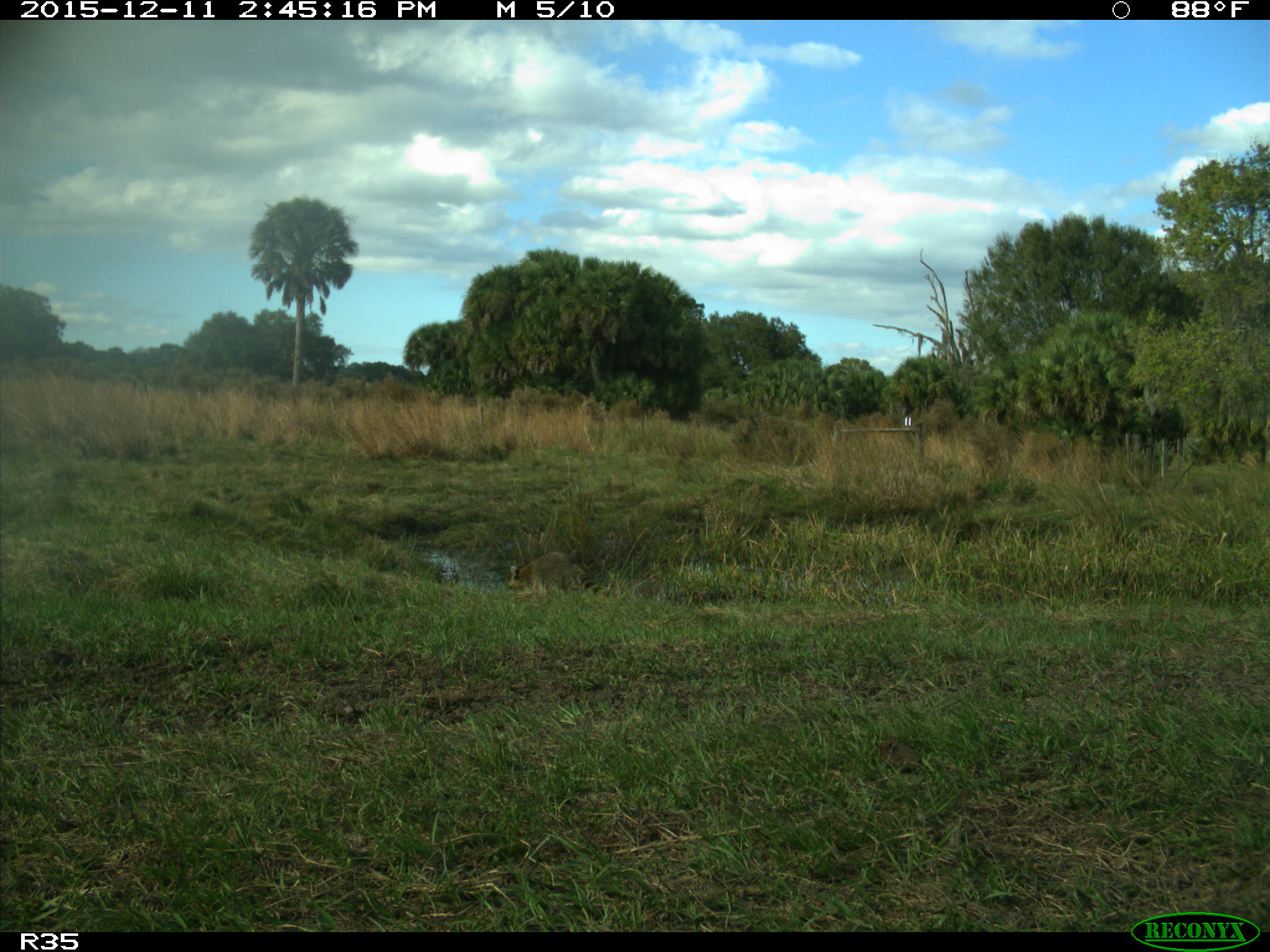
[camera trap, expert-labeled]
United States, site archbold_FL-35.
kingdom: Animalia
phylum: Chordata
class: Mammalia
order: Carnivora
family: Procyonidae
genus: Procyon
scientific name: Procyon lotor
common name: common raccoon